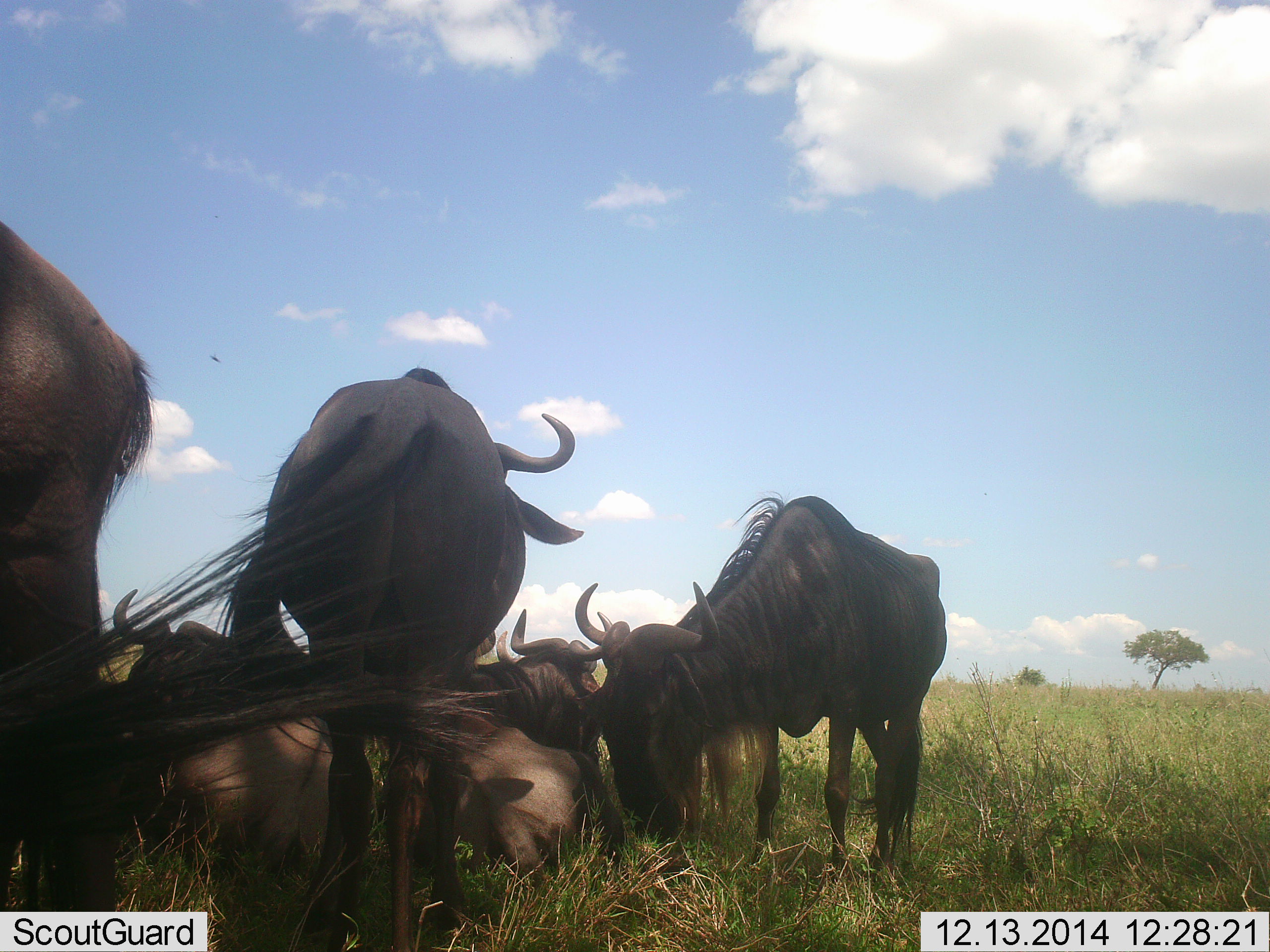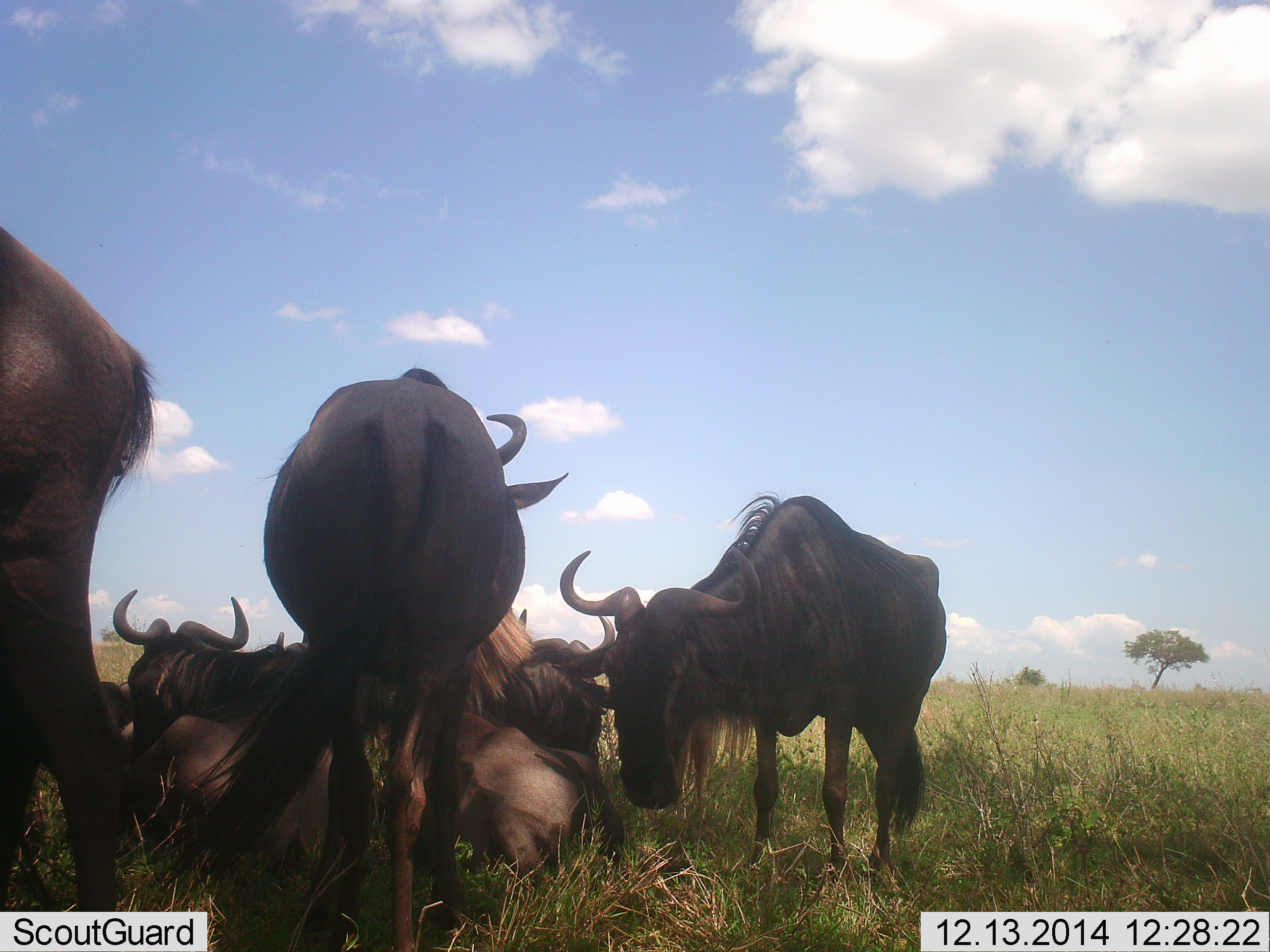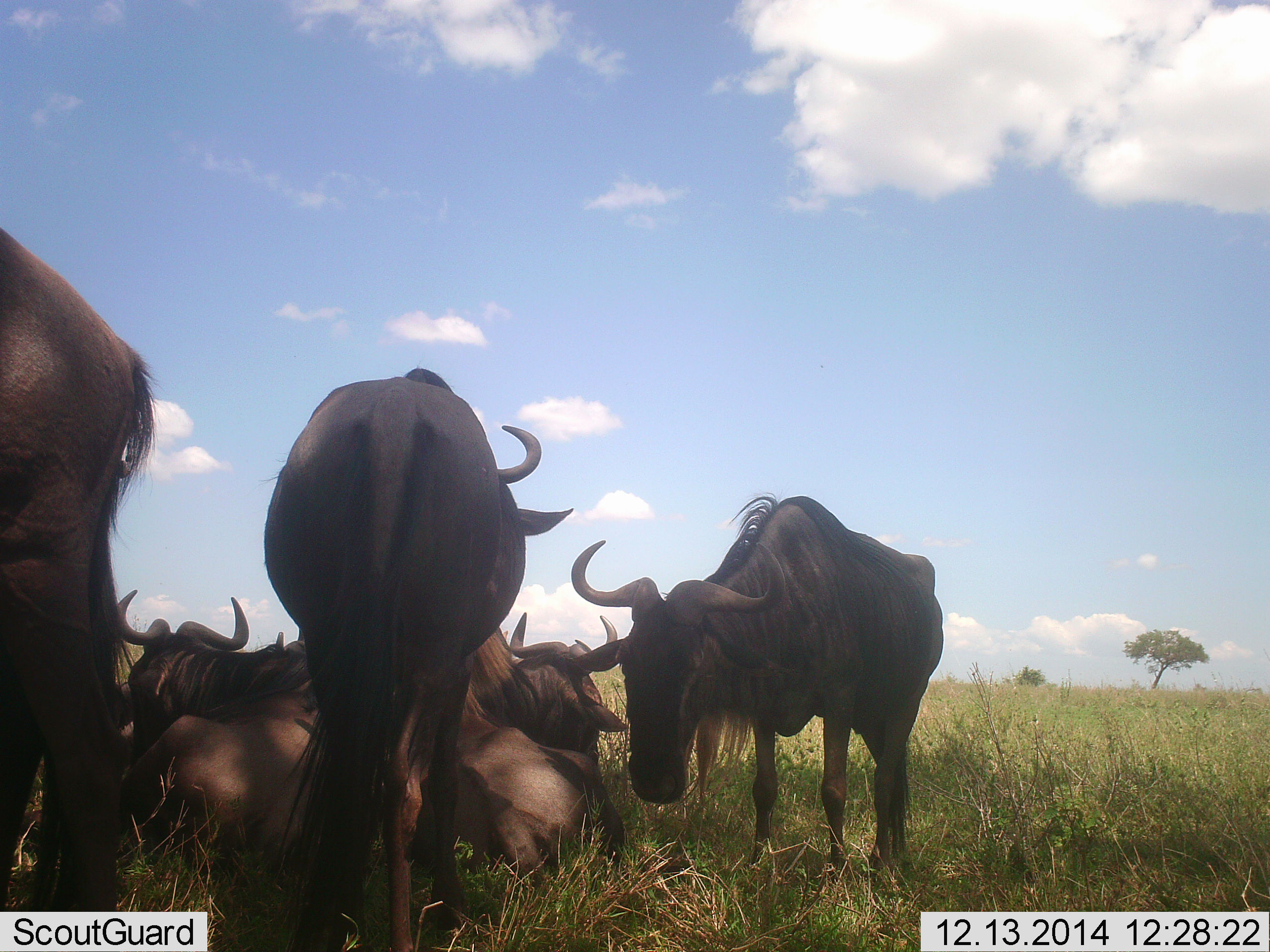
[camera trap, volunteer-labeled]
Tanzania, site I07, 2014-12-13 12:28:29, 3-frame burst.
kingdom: Animalia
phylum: Chordata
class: Mammalia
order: Artiodactyla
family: Bovidae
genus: Connochaetes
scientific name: Connochaetes taurinus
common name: blue wildebeest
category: wildebeest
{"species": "wildebeest (blue wildebeest) (Connochaetes taurinus)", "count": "6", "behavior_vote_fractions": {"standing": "64%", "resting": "91%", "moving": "9%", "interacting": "18%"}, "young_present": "0%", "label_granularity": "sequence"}